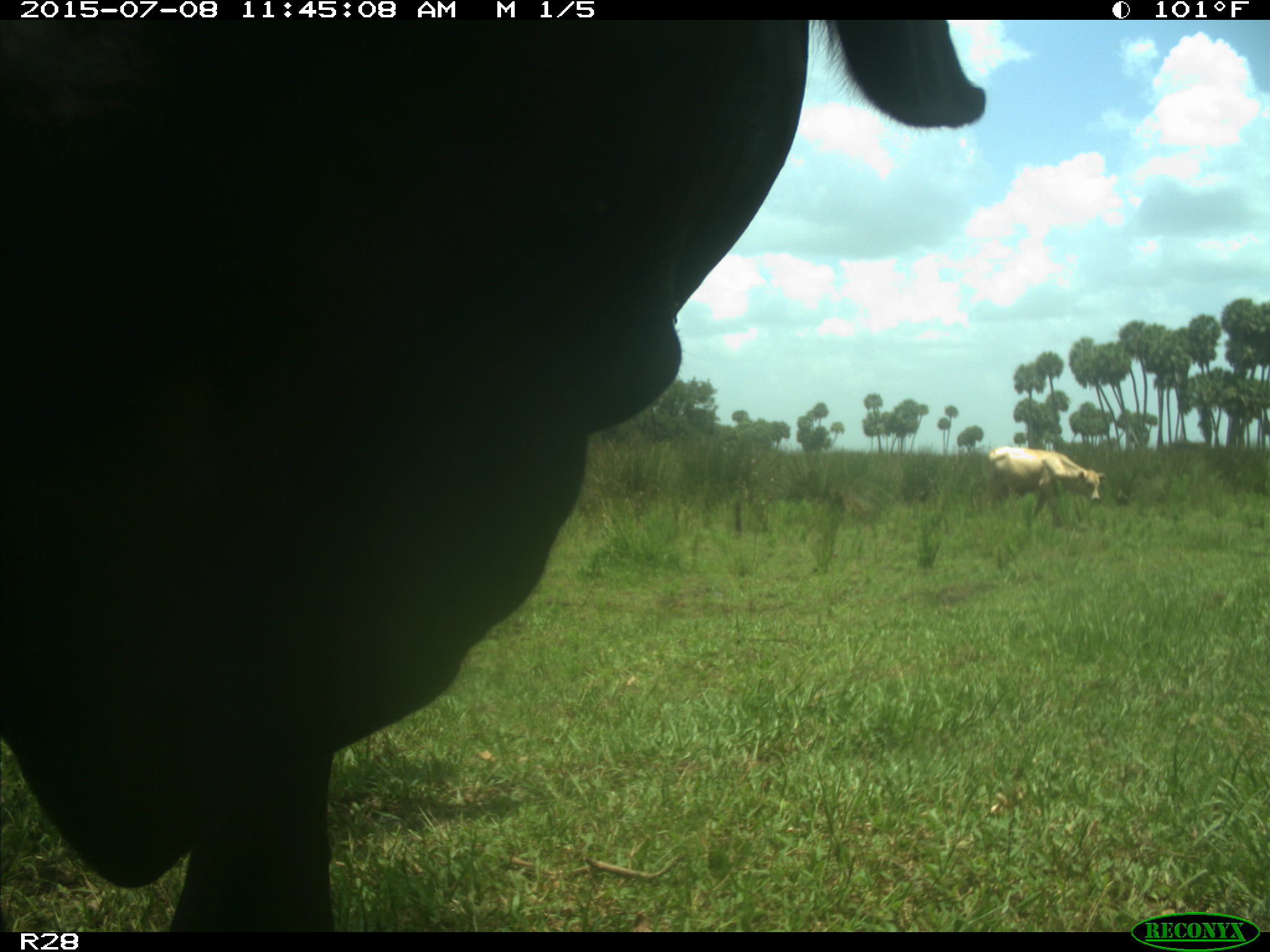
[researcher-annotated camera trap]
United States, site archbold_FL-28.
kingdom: Animalia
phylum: Chordata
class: Mammalia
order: Artiodactyla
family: Bovidae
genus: Bos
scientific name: Bos taurus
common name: domestic cow